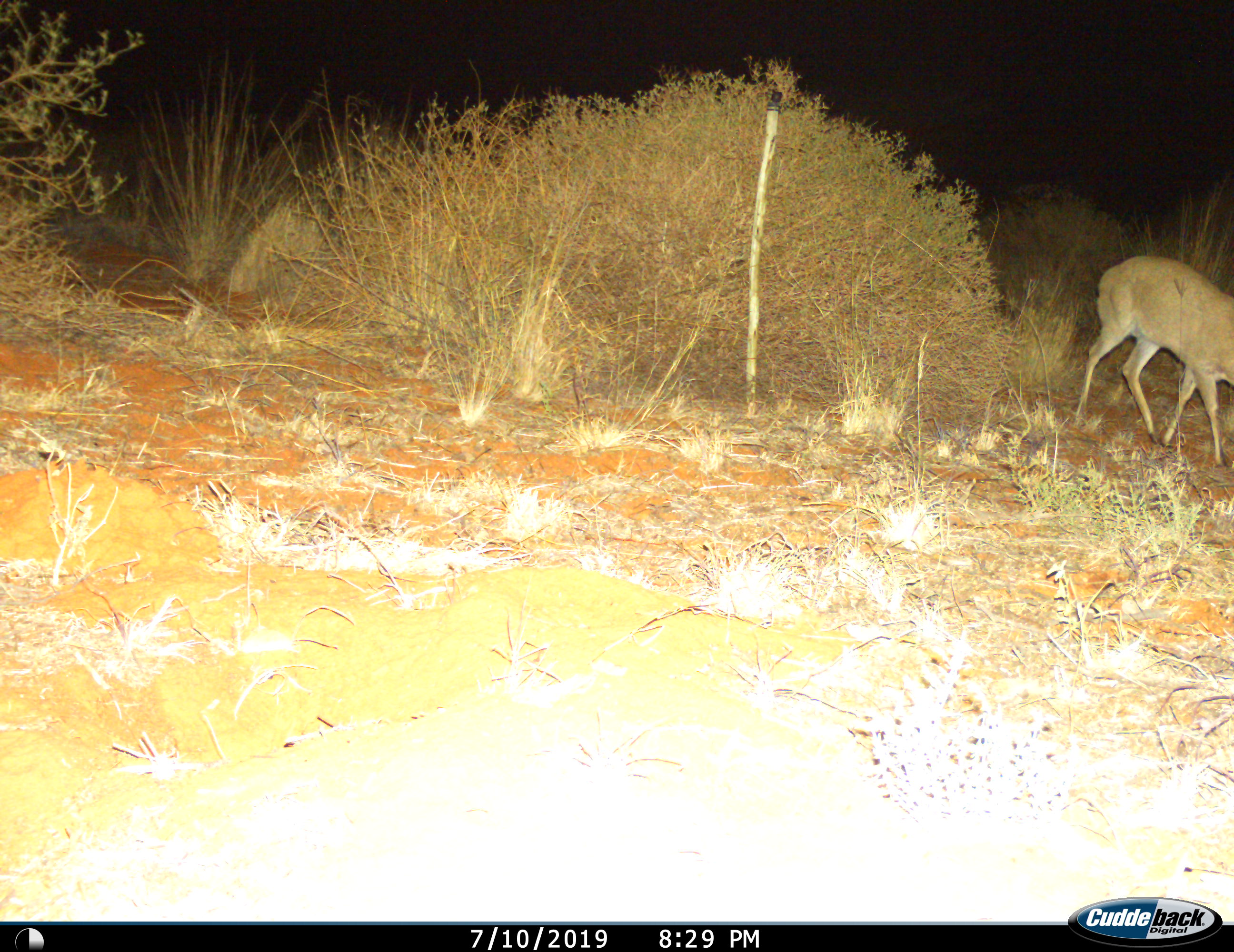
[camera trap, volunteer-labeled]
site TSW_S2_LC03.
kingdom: Animalia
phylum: Chordata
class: Mammalia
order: Artiodactyla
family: Bovidae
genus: Sylvicapra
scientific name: Sylvicapra grimmia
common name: common duiker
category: duikercommongrey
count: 1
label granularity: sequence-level